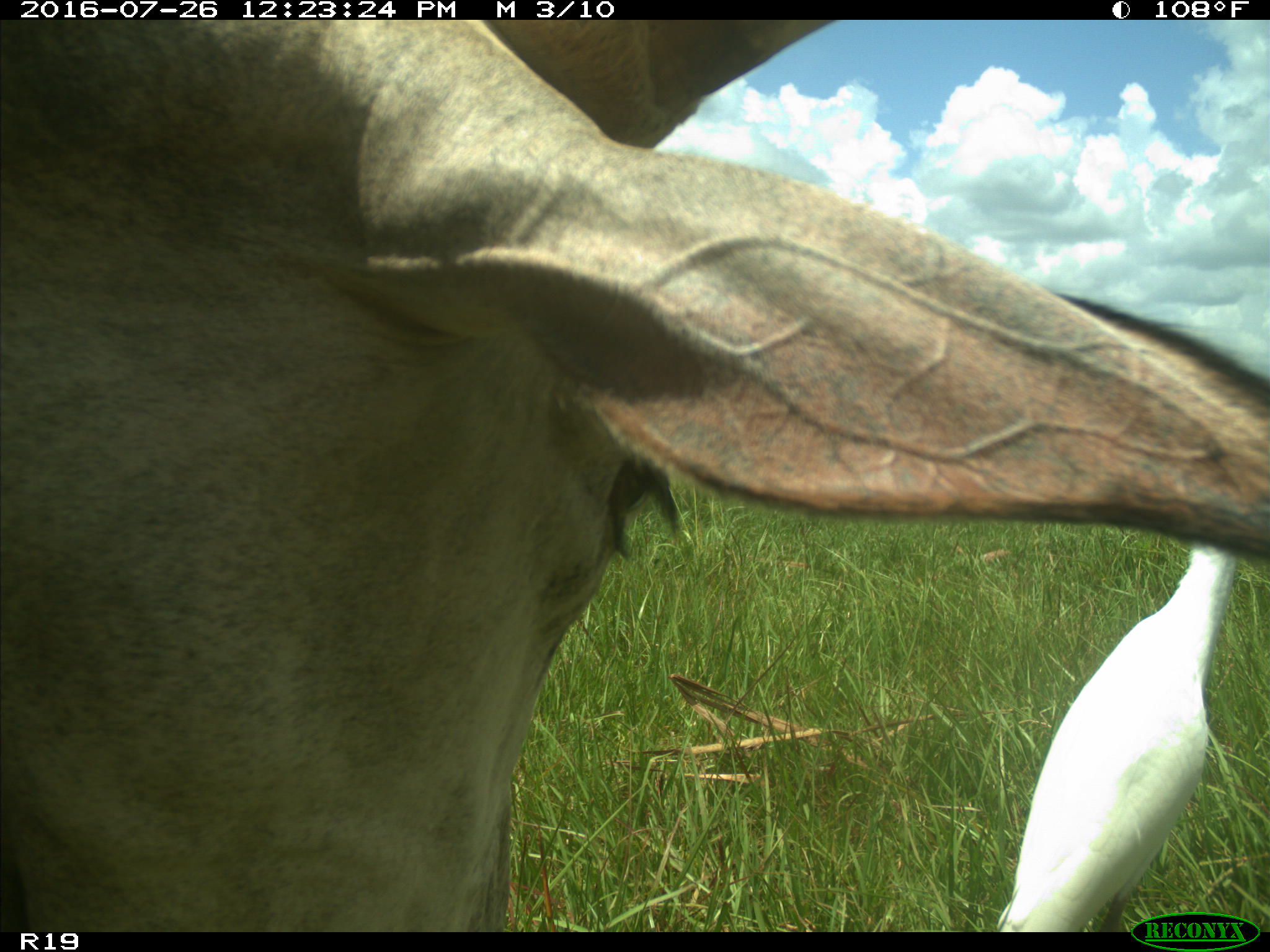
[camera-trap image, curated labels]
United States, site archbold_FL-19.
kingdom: Animalia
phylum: Chordata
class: Mammalia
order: Artiodactyla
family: Bovidae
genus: Bos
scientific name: Bos taurus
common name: domestic cow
Bos taurus (domestic cow).